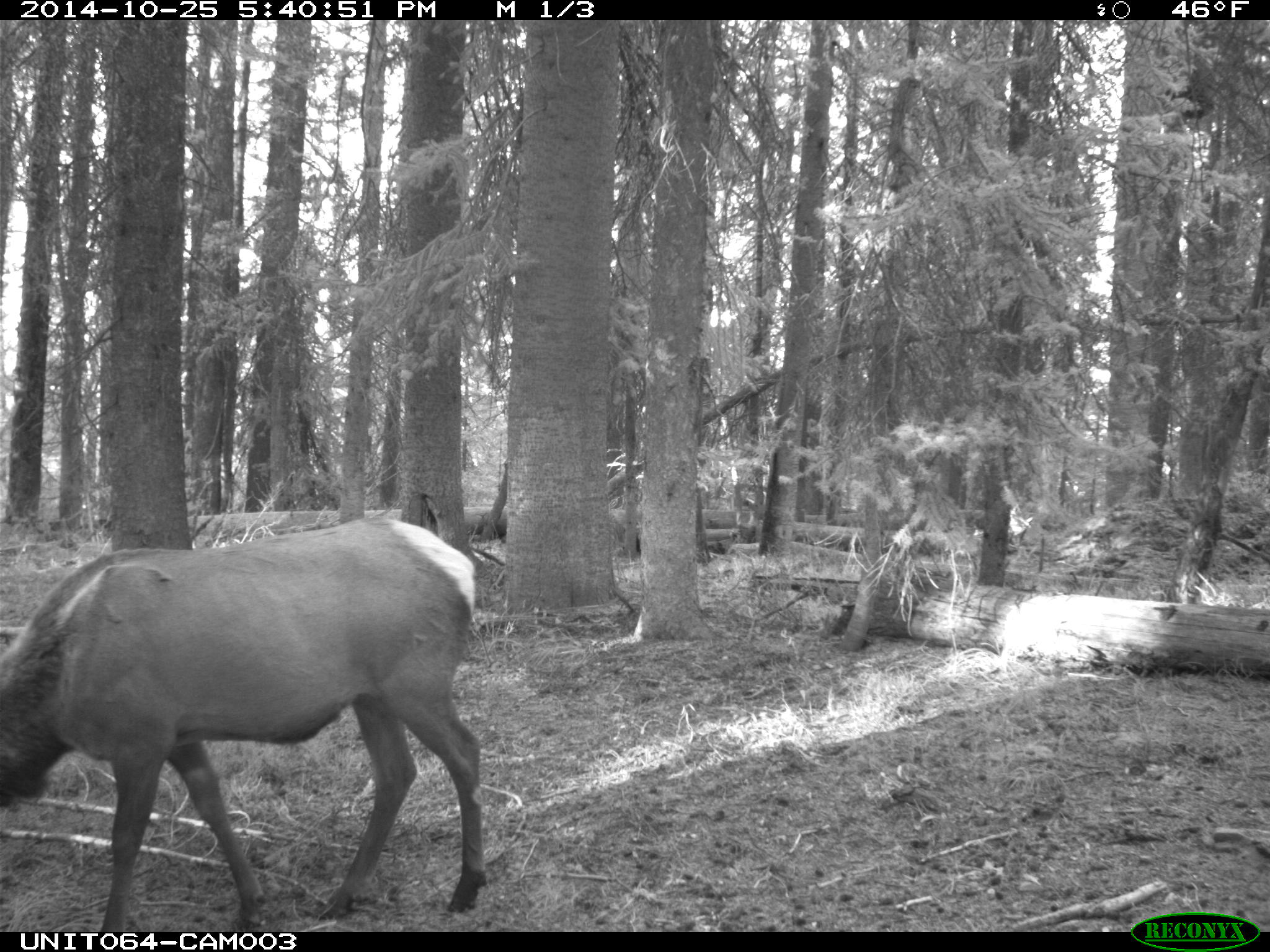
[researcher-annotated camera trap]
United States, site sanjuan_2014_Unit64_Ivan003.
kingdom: Animalia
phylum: Chordata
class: Mammalia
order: Artiodactyla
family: Cervidae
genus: Cervus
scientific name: Cervus elaphus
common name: red deer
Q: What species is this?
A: Cervus elaphus (red deer).